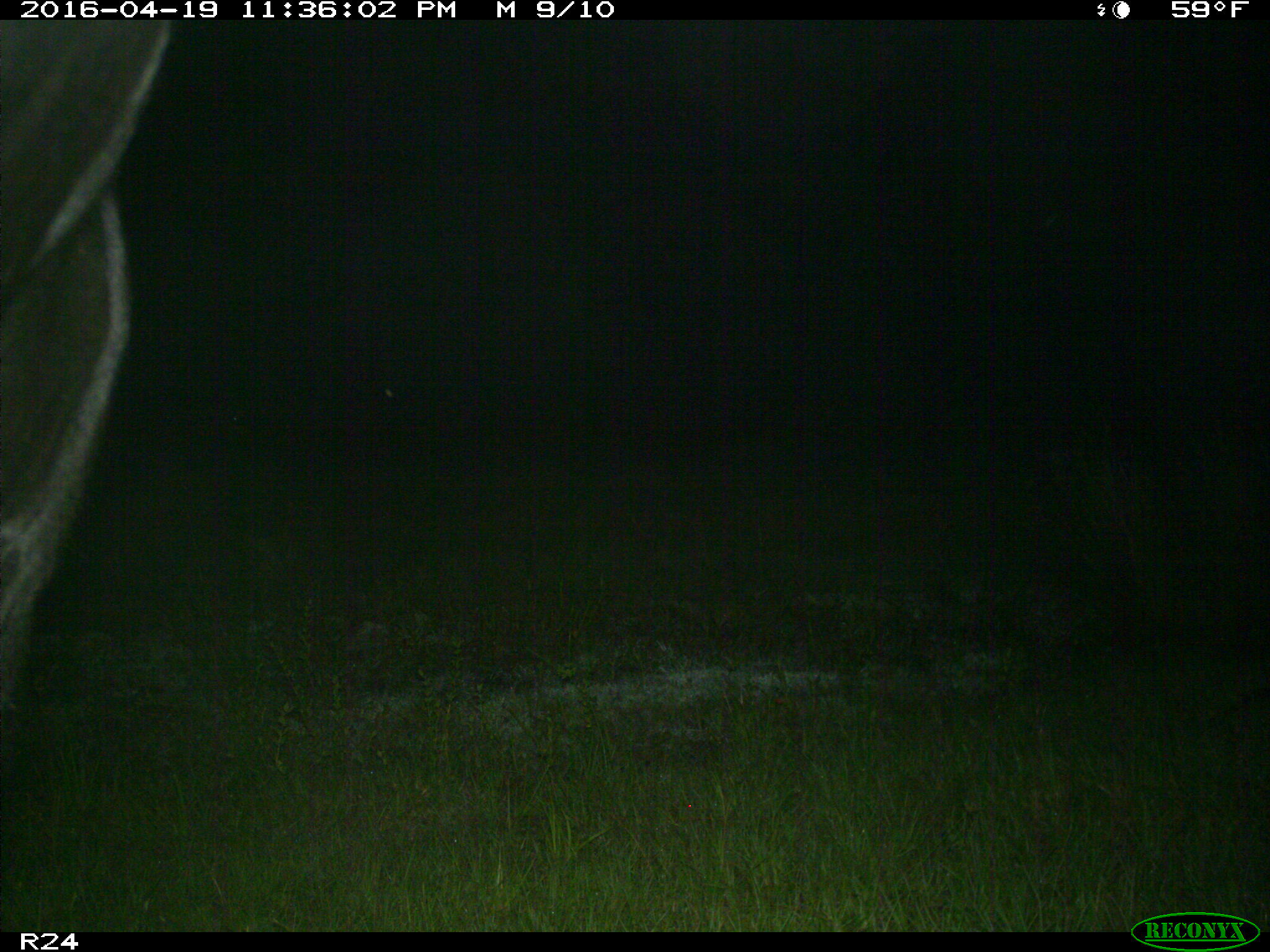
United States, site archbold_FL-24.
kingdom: Animalia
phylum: Chordata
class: Mammalia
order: Artiodactyla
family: Bovidae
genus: Bos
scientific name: Bos taurus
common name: domestic cow